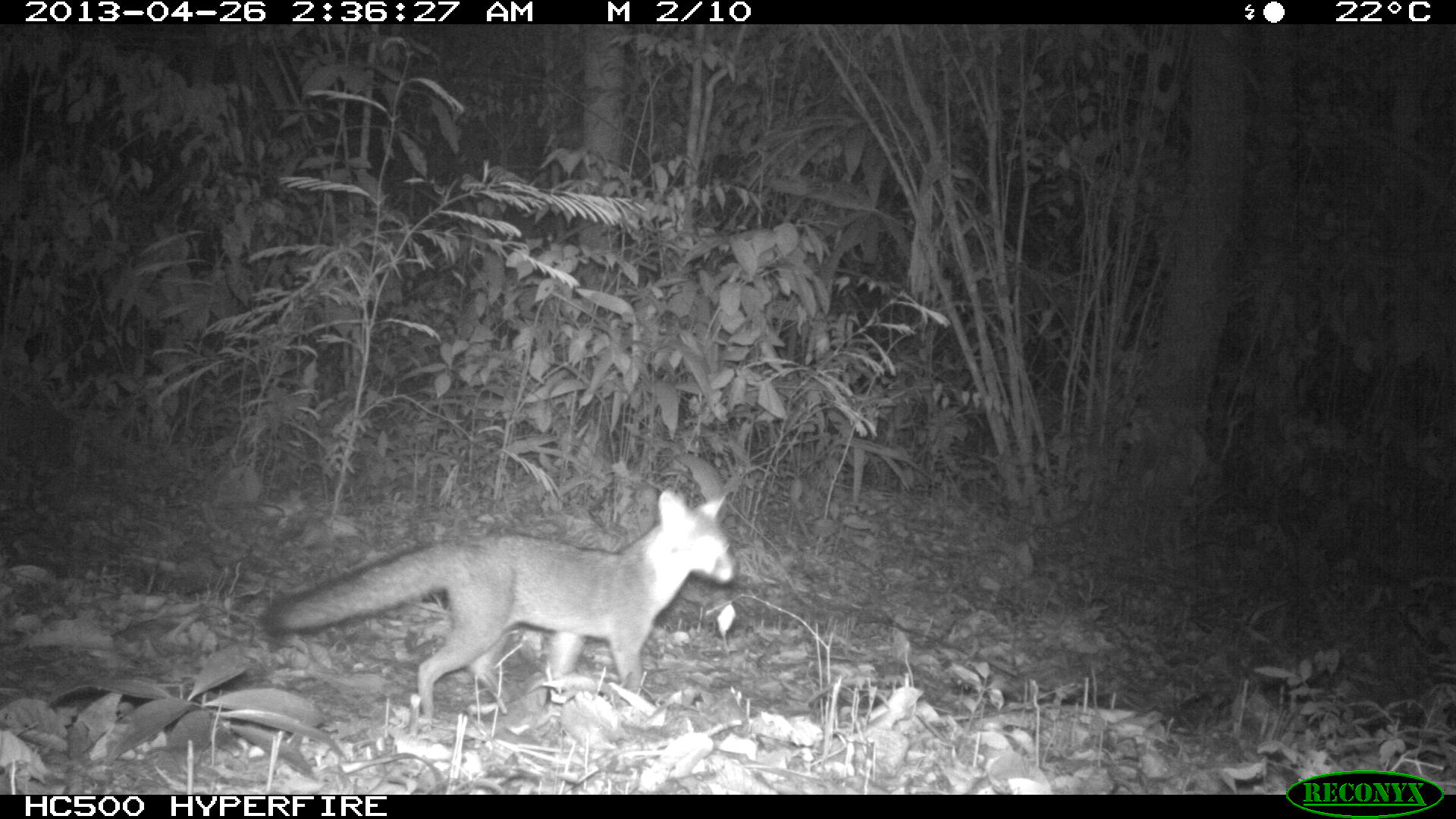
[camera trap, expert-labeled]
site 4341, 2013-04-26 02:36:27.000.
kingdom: Animalia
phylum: Chordata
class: Mammalia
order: Carnivora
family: Canidae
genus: Urocyon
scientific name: Urocyon cinereoargenteus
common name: gray fox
Urocyon cinereoargenteus (gray fox), count 1.